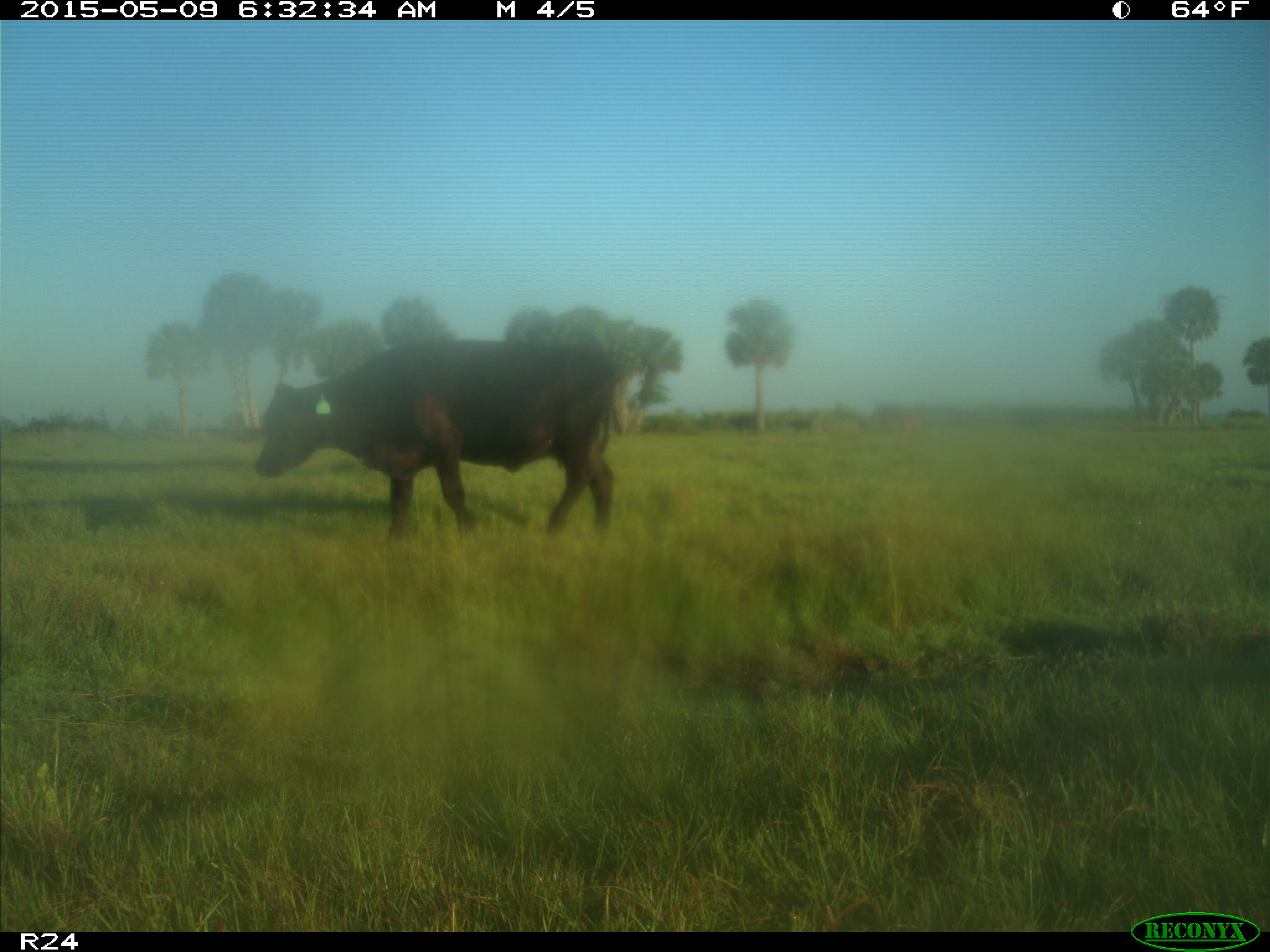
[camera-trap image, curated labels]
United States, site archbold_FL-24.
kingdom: Animalia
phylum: Chordata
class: Mammalia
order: Artiodactyla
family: Bovidae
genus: Bos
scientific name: Bos taurus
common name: domestic cow